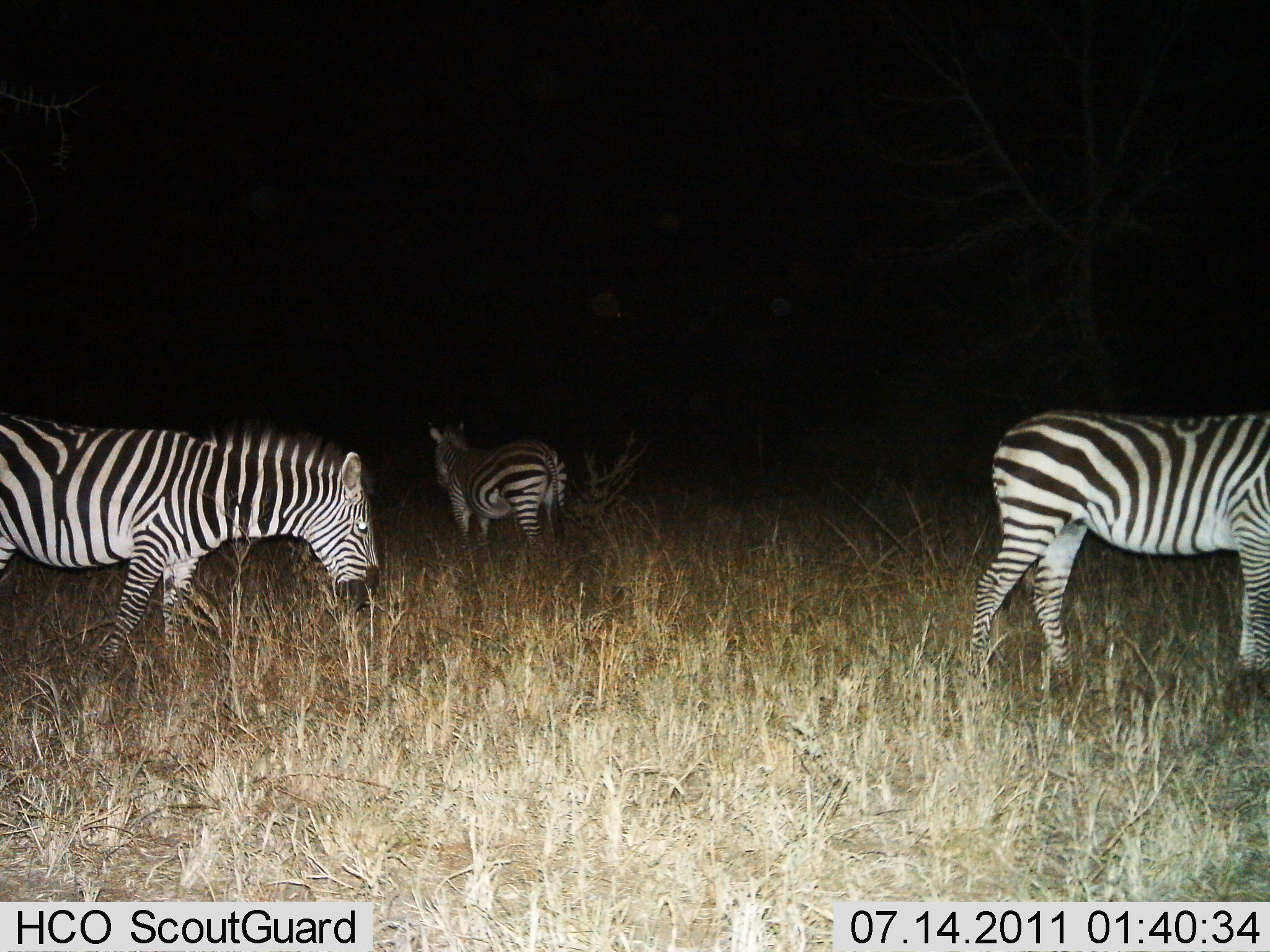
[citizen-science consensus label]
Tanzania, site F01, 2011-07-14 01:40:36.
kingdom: Animalia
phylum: Chordata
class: Mammalia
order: Perissodactyla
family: Equidae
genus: Equus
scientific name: Equus quagga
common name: plains zebra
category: zebra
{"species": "zebra (plains zebra) (Equus quagga)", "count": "3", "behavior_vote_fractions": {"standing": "87%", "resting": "7%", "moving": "7%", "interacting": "0%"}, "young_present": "0%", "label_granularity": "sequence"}